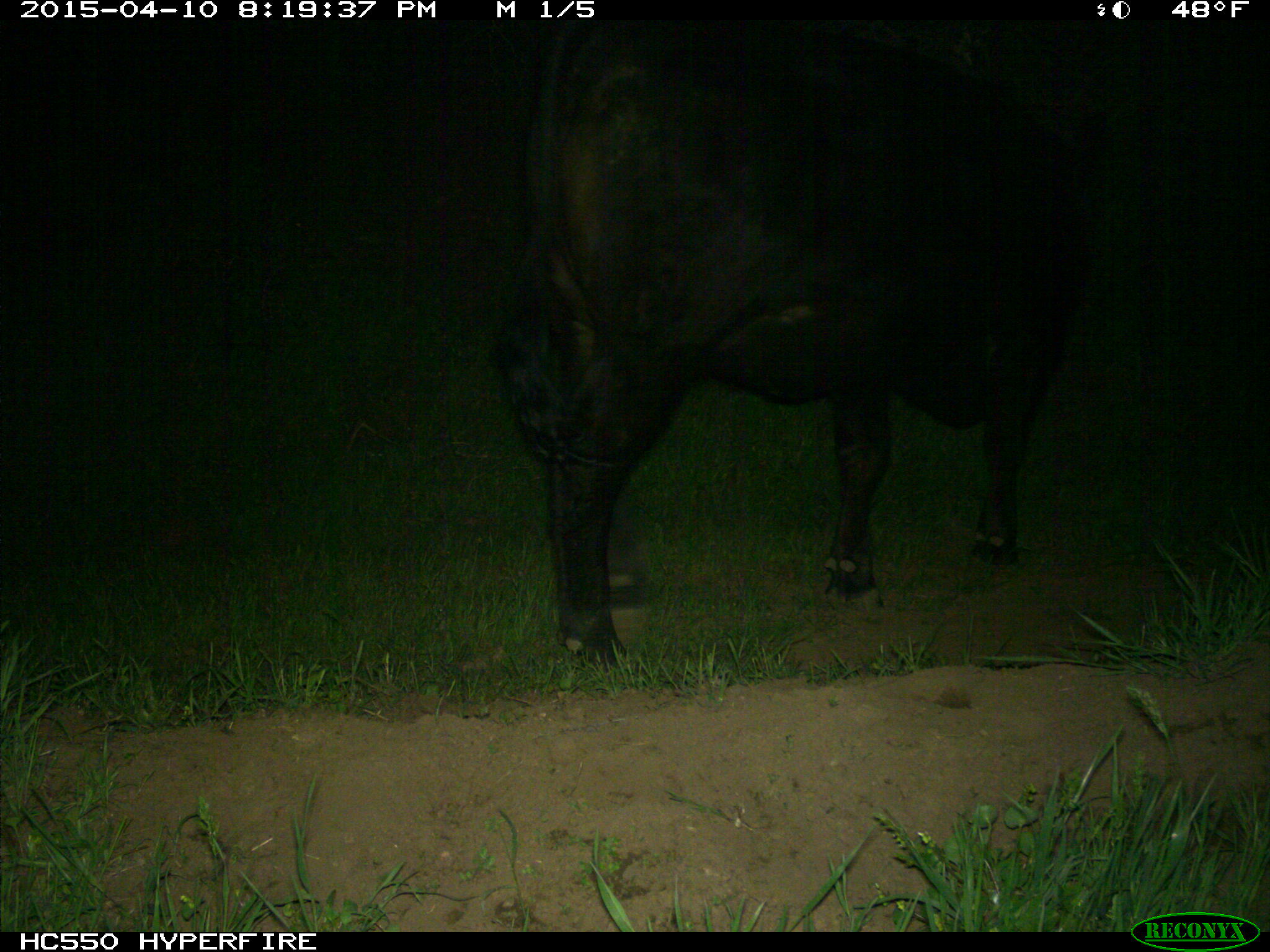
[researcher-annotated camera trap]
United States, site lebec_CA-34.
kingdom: Animalia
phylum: Chordata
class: Mammalia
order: Artiodactyla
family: Bovidae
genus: Bos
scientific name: Bos taurus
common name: domestic cow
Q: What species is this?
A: Bos taurus (domestic cow).